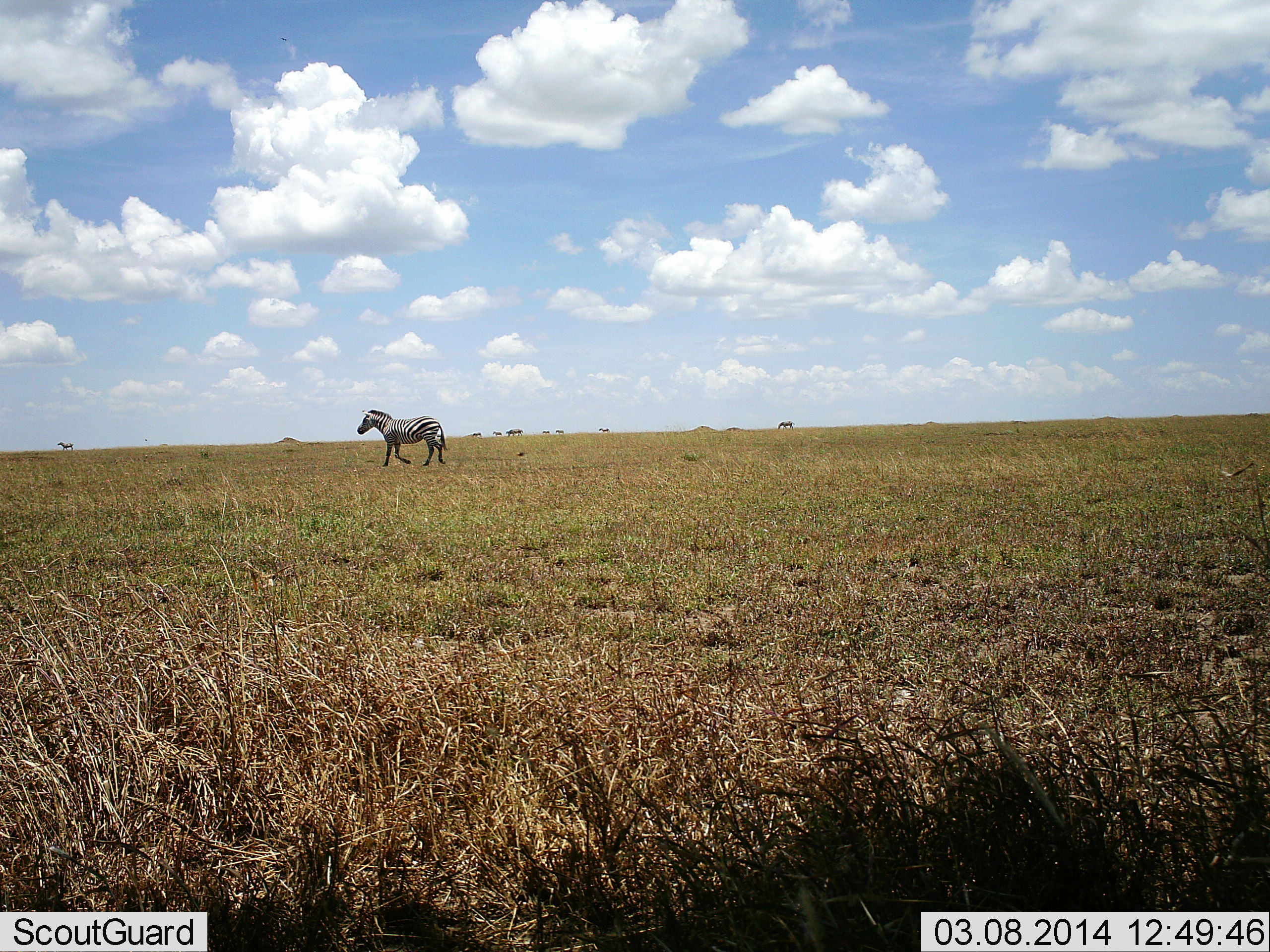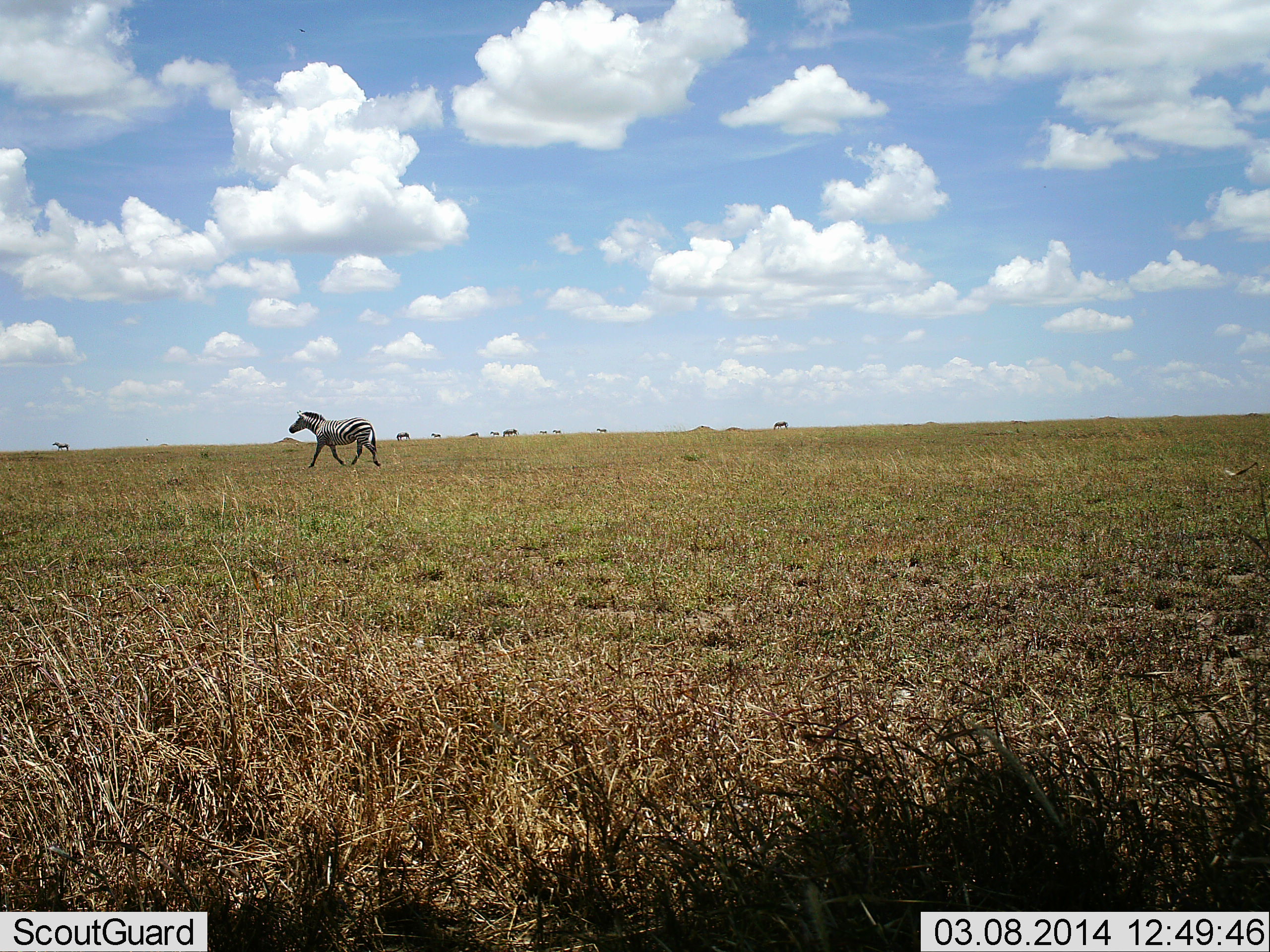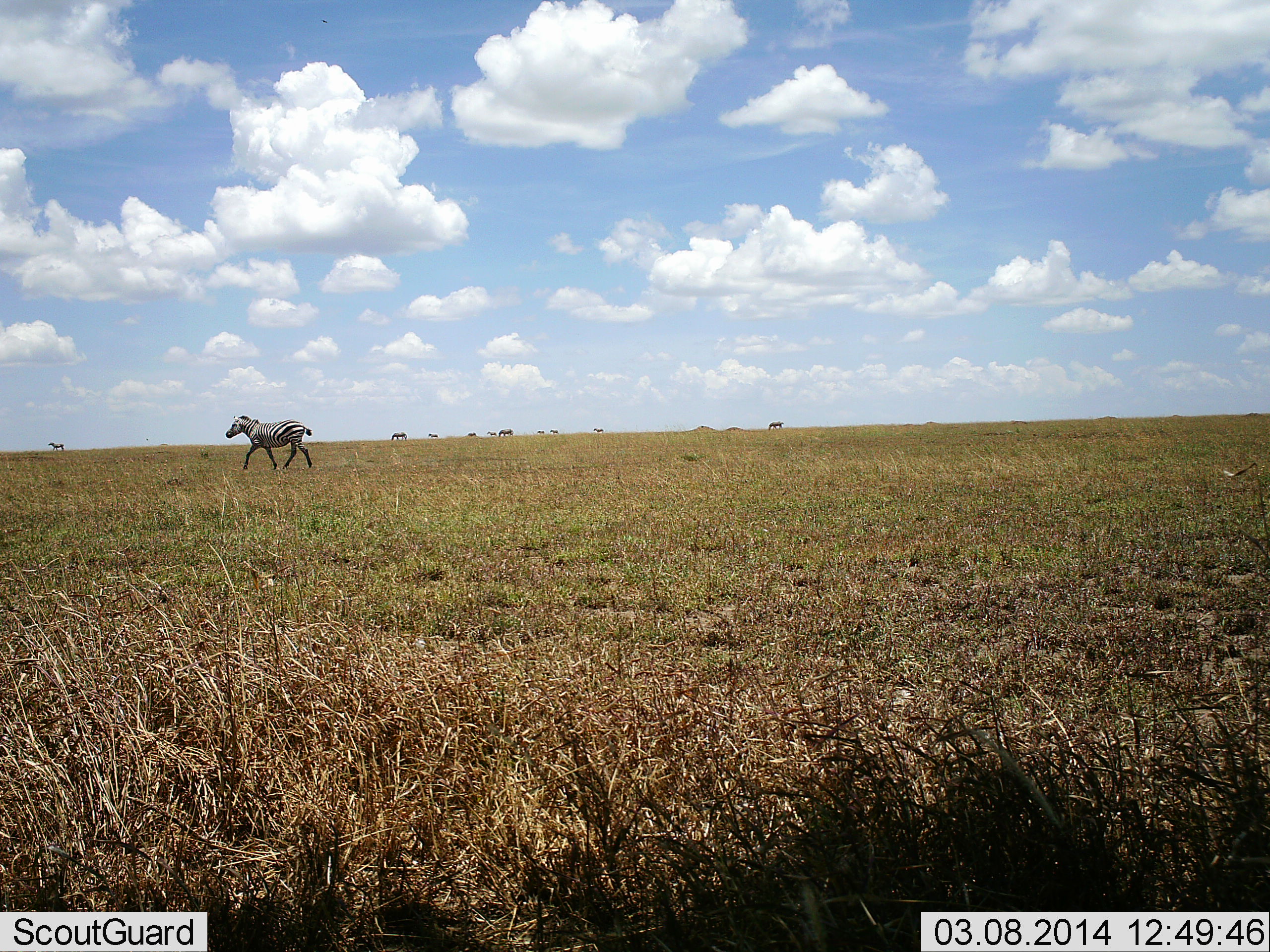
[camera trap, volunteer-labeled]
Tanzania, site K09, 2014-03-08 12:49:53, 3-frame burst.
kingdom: Animalia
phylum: Chordata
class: Mammalia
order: Perissodactyla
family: Equidae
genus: Equus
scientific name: Equus quagga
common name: plains zebra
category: zebra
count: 7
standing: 20%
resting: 0%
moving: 100%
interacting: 0%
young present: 0%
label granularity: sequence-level